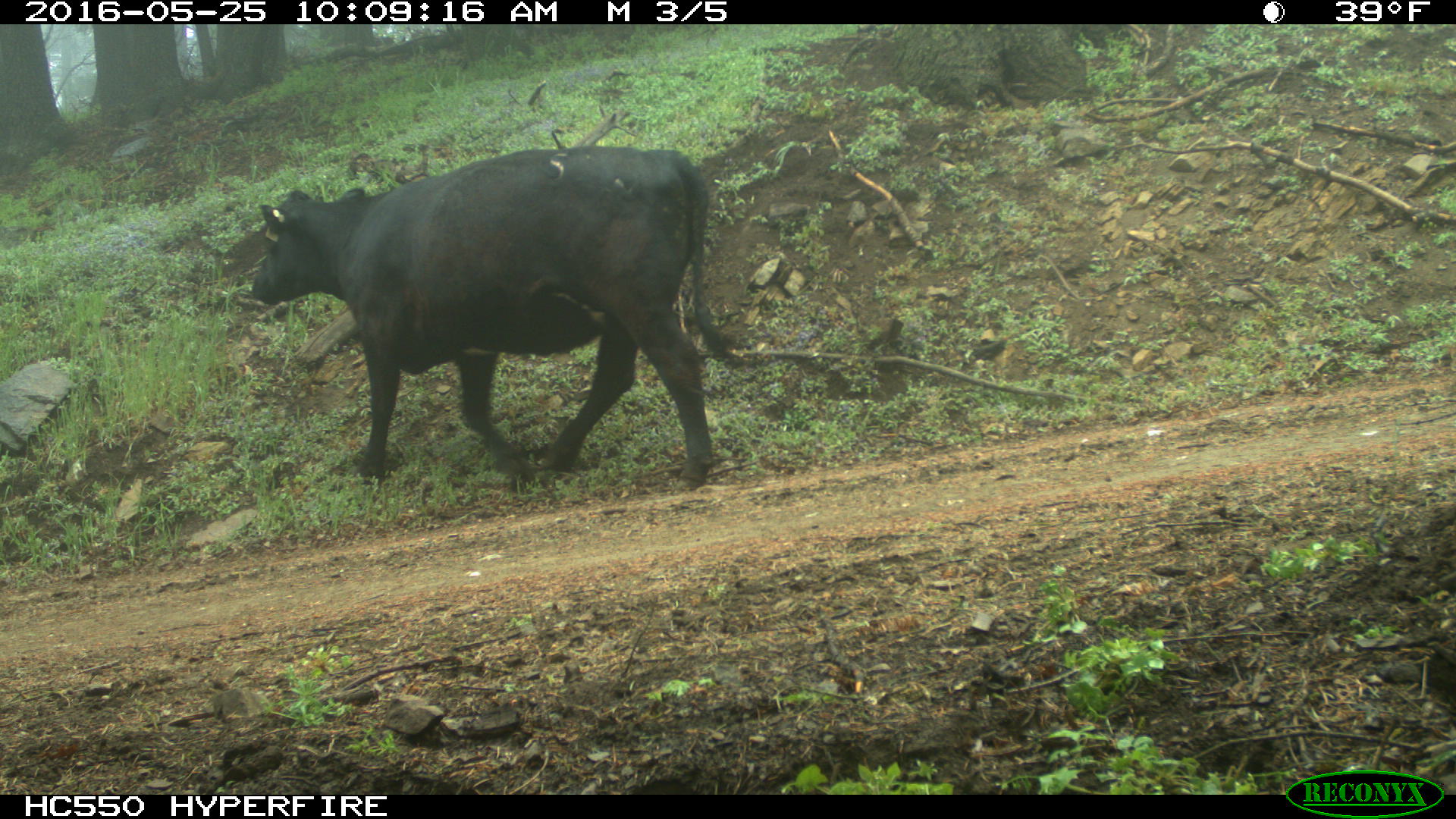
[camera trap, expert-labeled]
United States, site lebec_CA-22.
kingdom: Animalia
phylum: Chordata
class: Mammalia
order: Artiodactyla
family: Bovidae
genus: Bos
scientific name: Bos taurus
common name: domestic cow